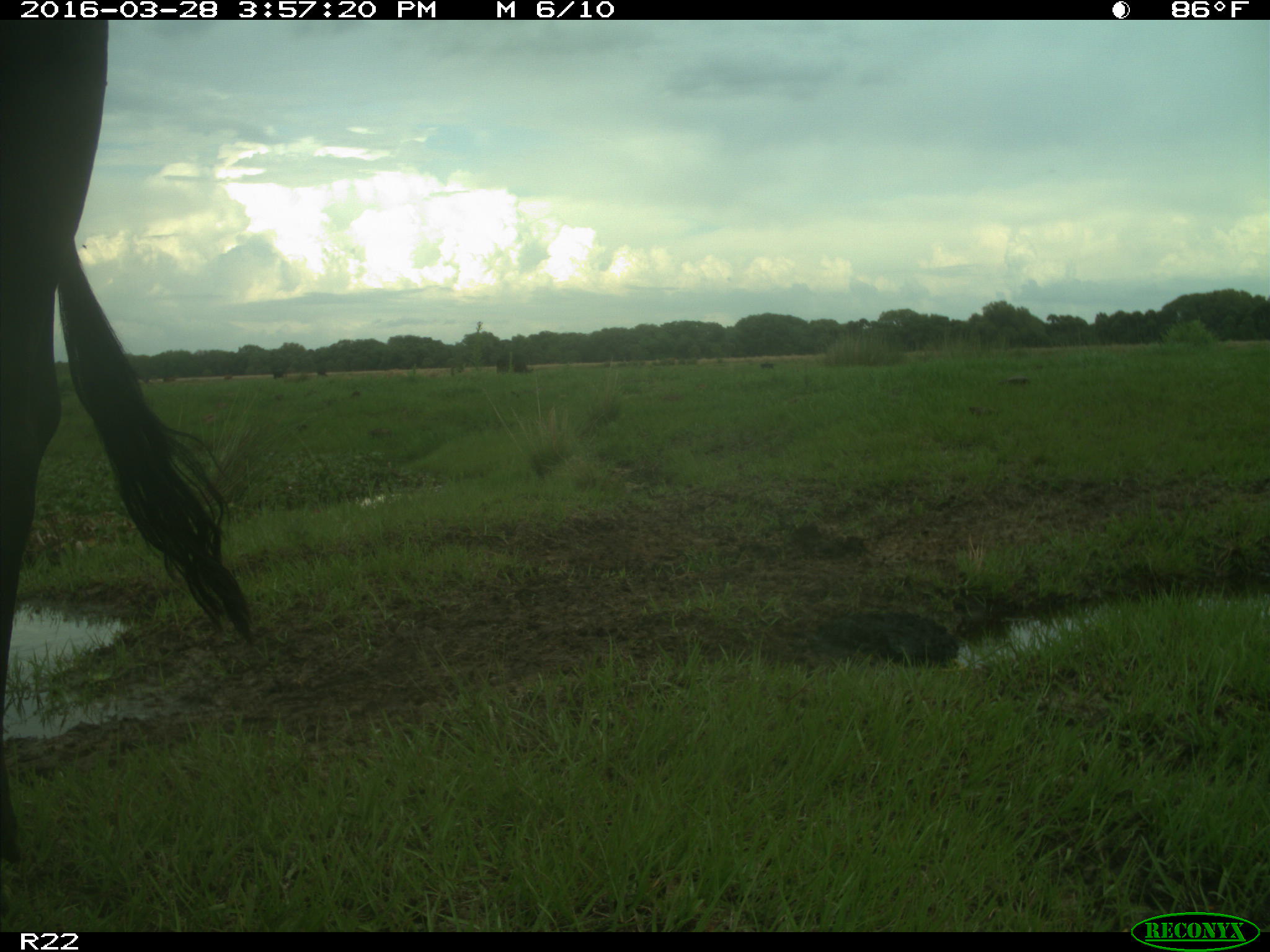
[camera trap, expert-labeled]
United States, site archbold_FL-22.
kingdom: Animalia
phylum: Chordata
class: Mammalia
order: Artiodactyla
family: Bovidae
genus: Bos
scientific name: Bos taurus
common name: domestic cow